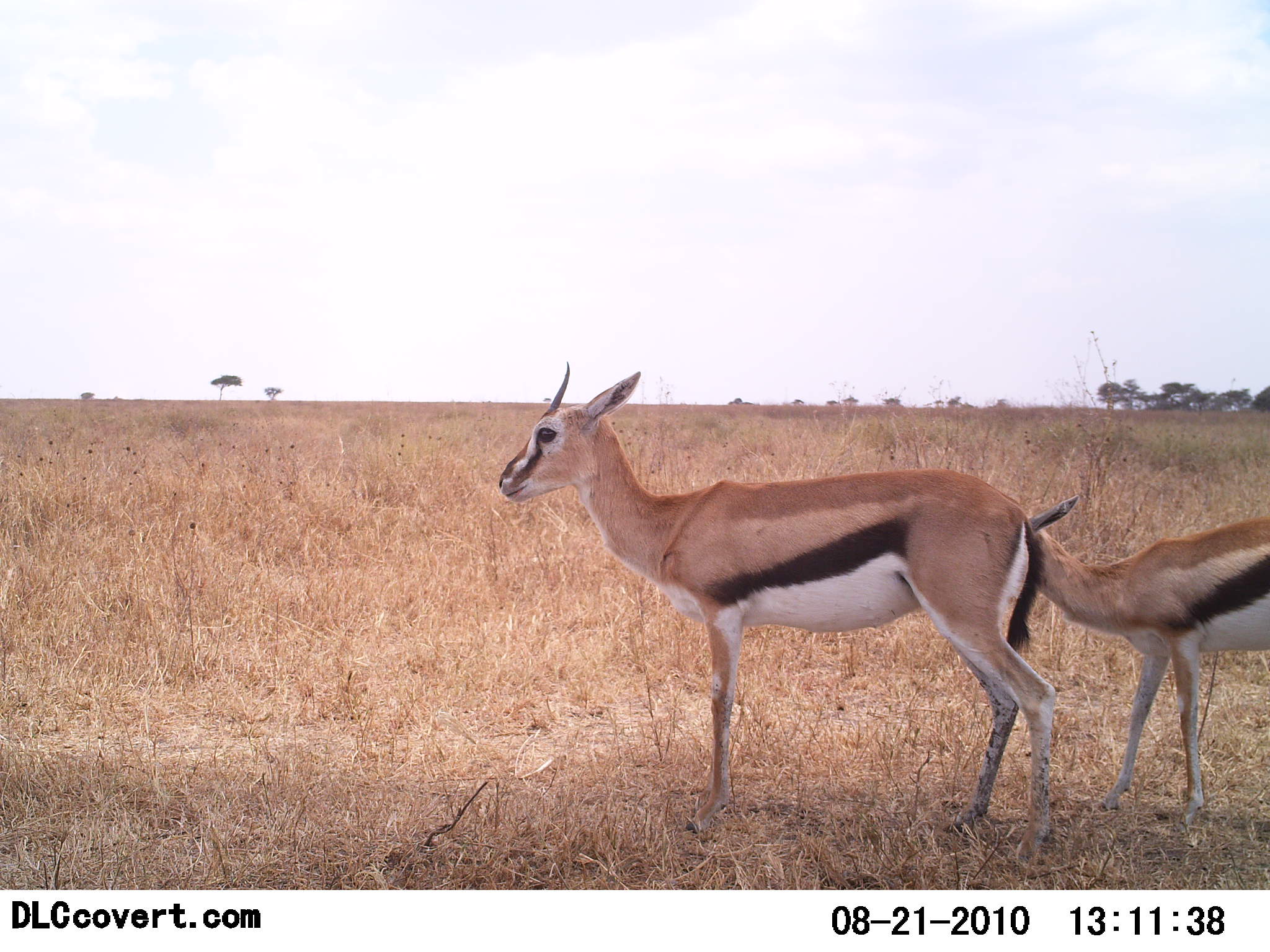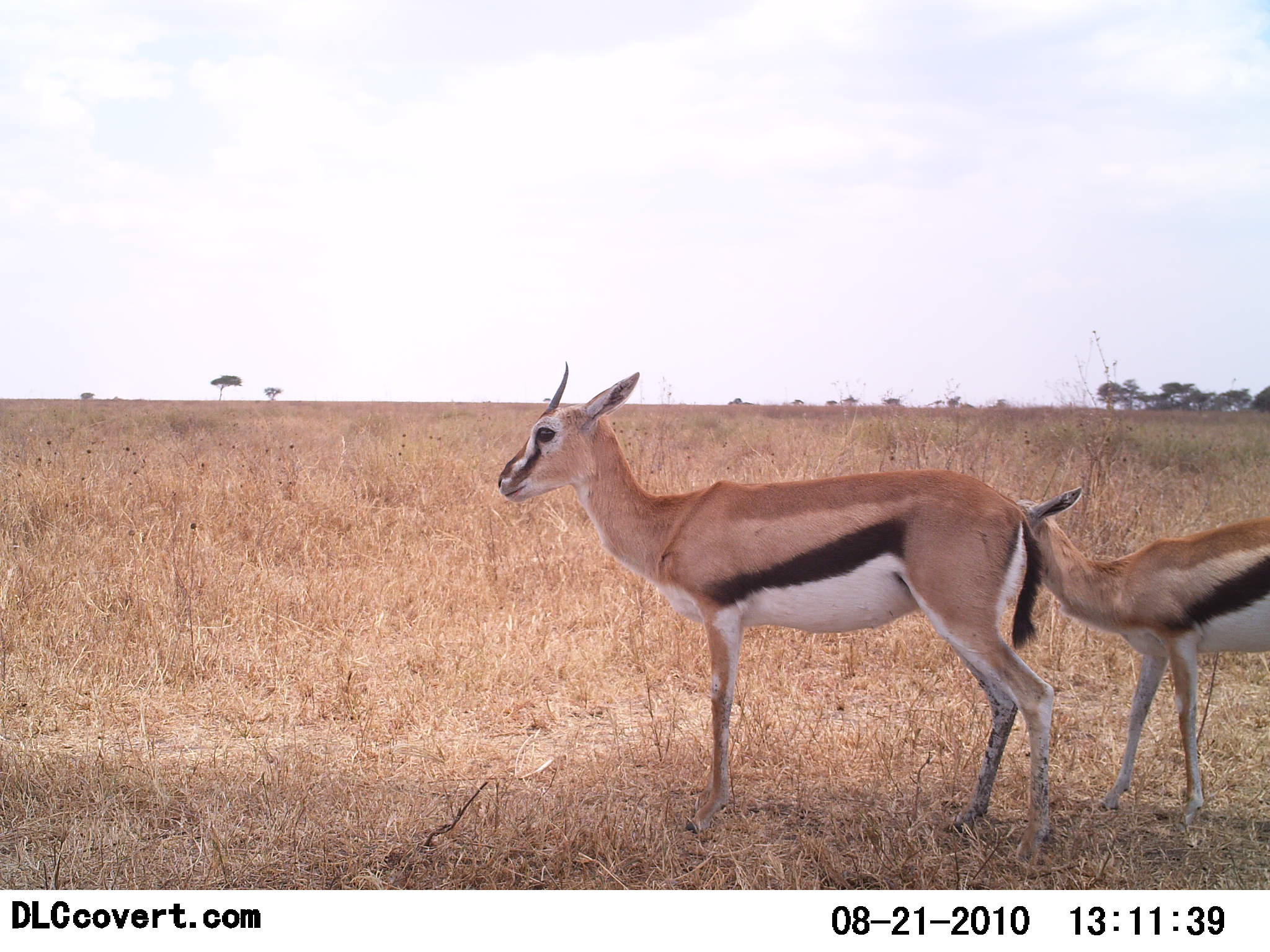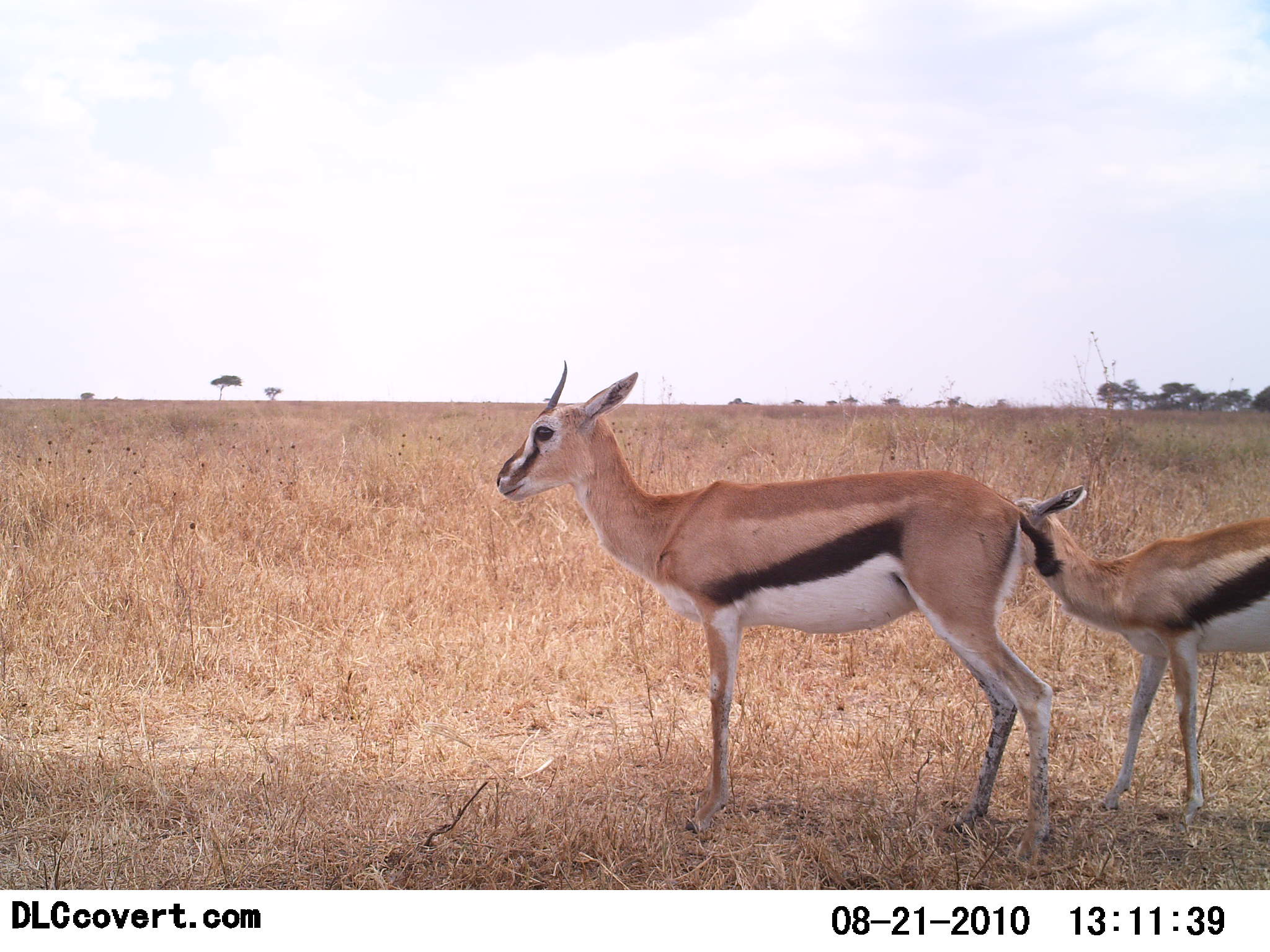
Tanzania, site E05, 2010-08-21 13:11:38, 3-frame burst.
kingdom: Animalia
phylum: Chordata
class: Mammalia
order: Artiodactyla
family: Bovidae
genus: Eudorcas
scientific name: Eudorcas thomsonii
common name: thomson's gazelle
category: gazellethomsons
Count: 2.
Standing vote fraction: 92%.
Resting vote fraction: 0%.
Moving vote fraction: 0%.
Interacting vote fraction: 25%.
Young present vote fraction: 50%.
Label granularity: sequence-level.